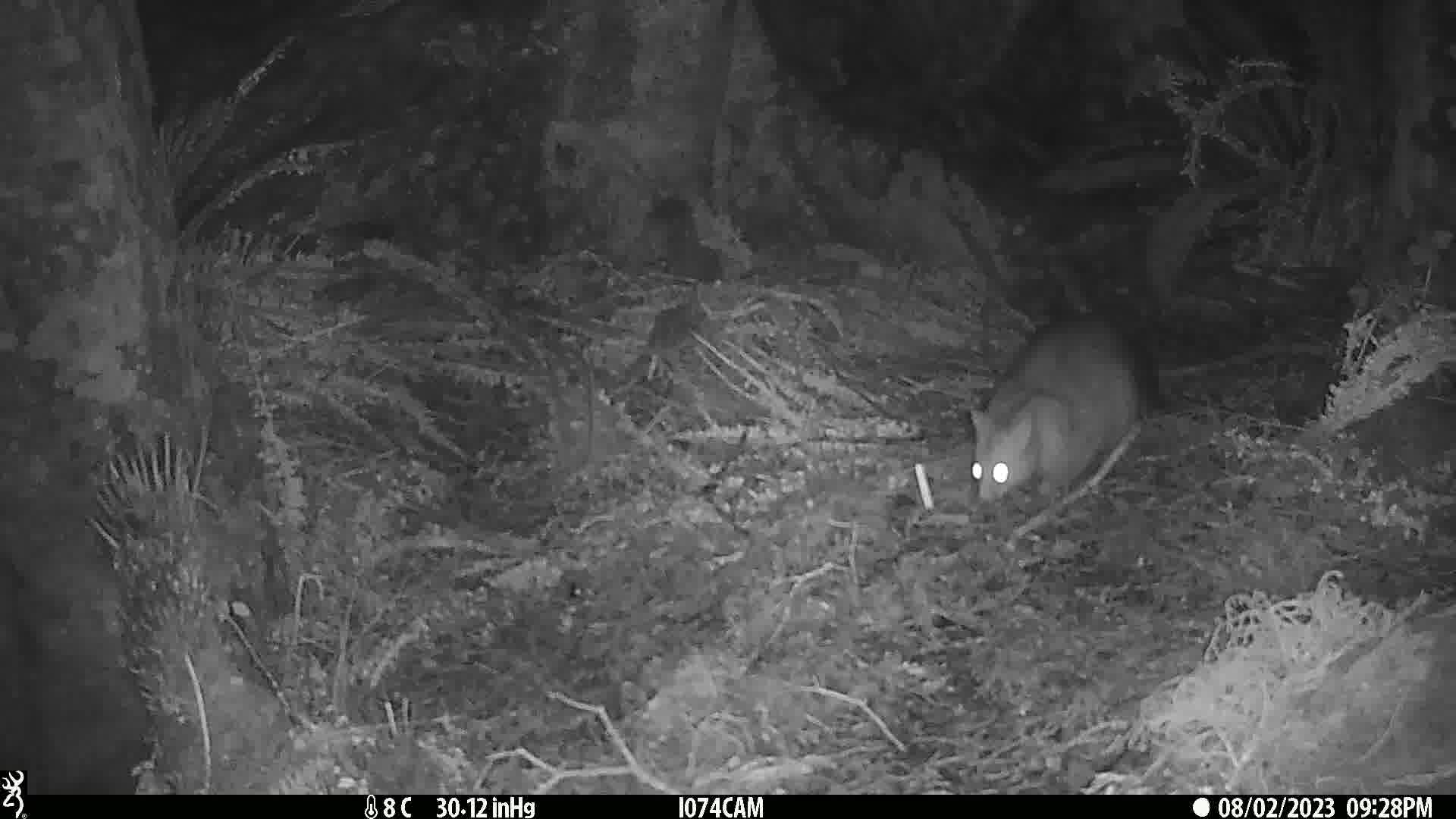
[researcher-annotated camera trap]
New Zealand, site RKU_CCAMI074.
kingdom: Animalia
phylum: Chordata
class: Mammalia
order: Diprotodontia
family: Phalangeridae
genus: Trichosurus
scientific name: Trichosurus vulpecula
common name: common brushtail possum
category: possum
Possum (common brushtail possum) (Trichosurus vulpecula).